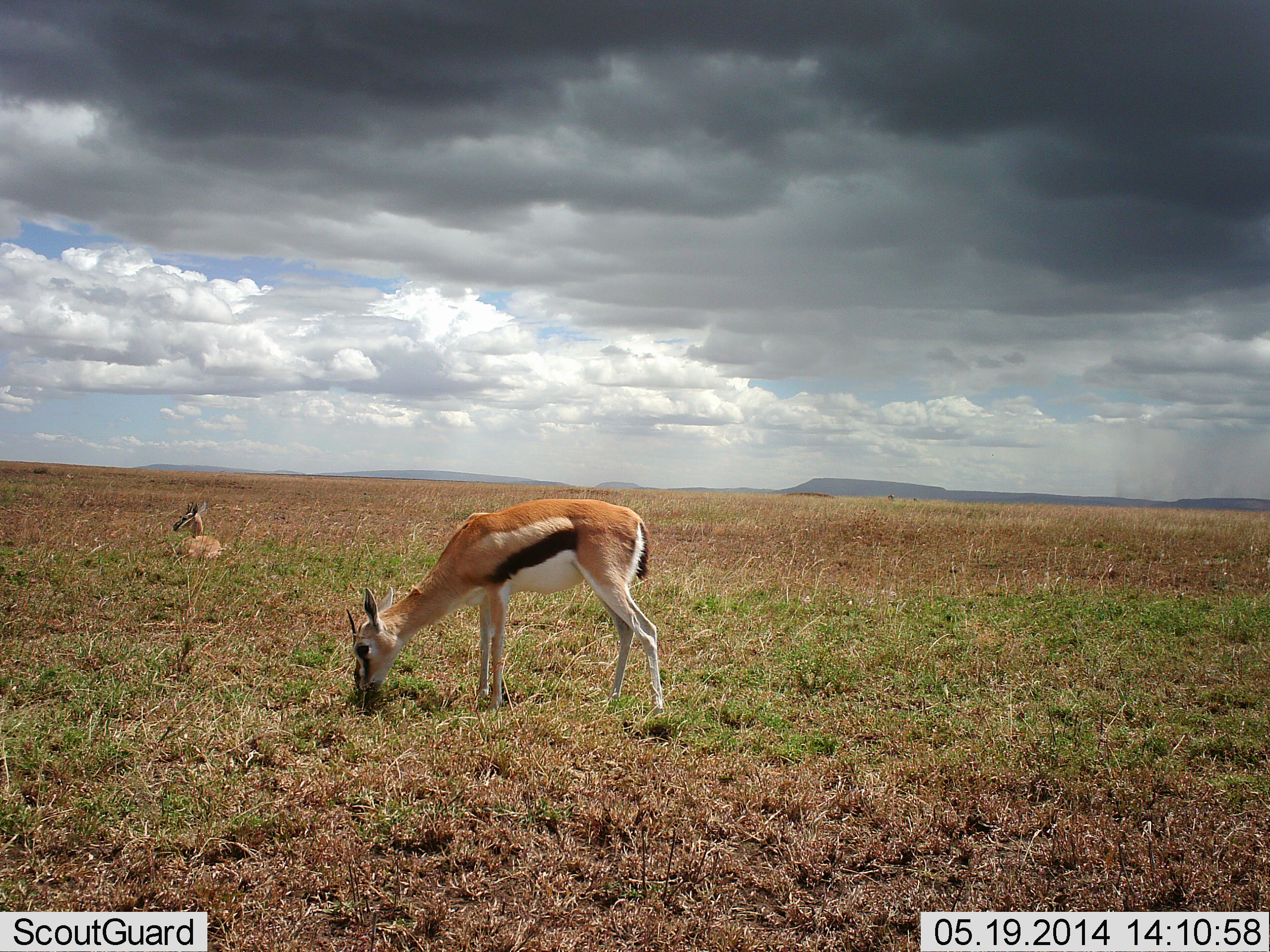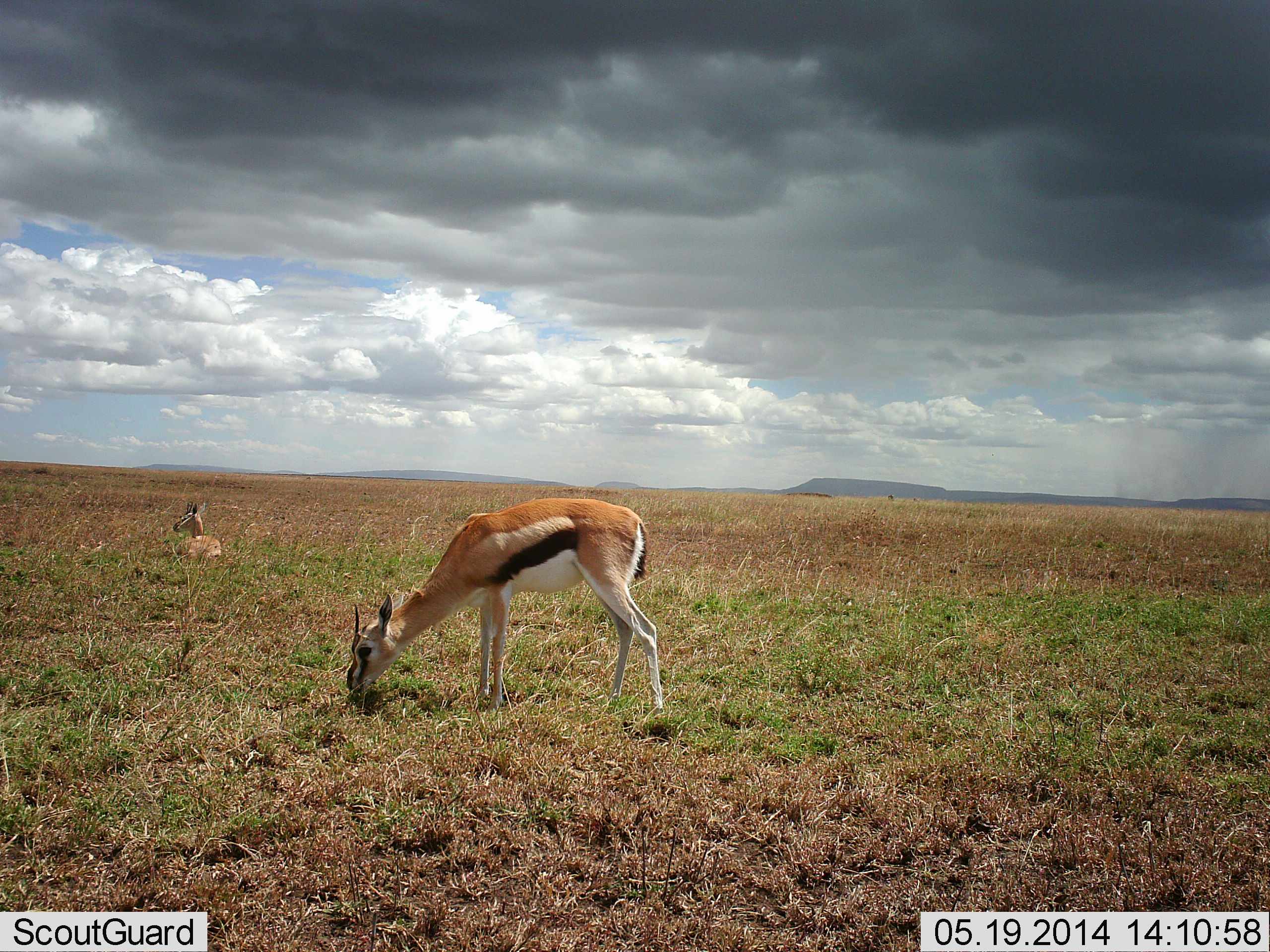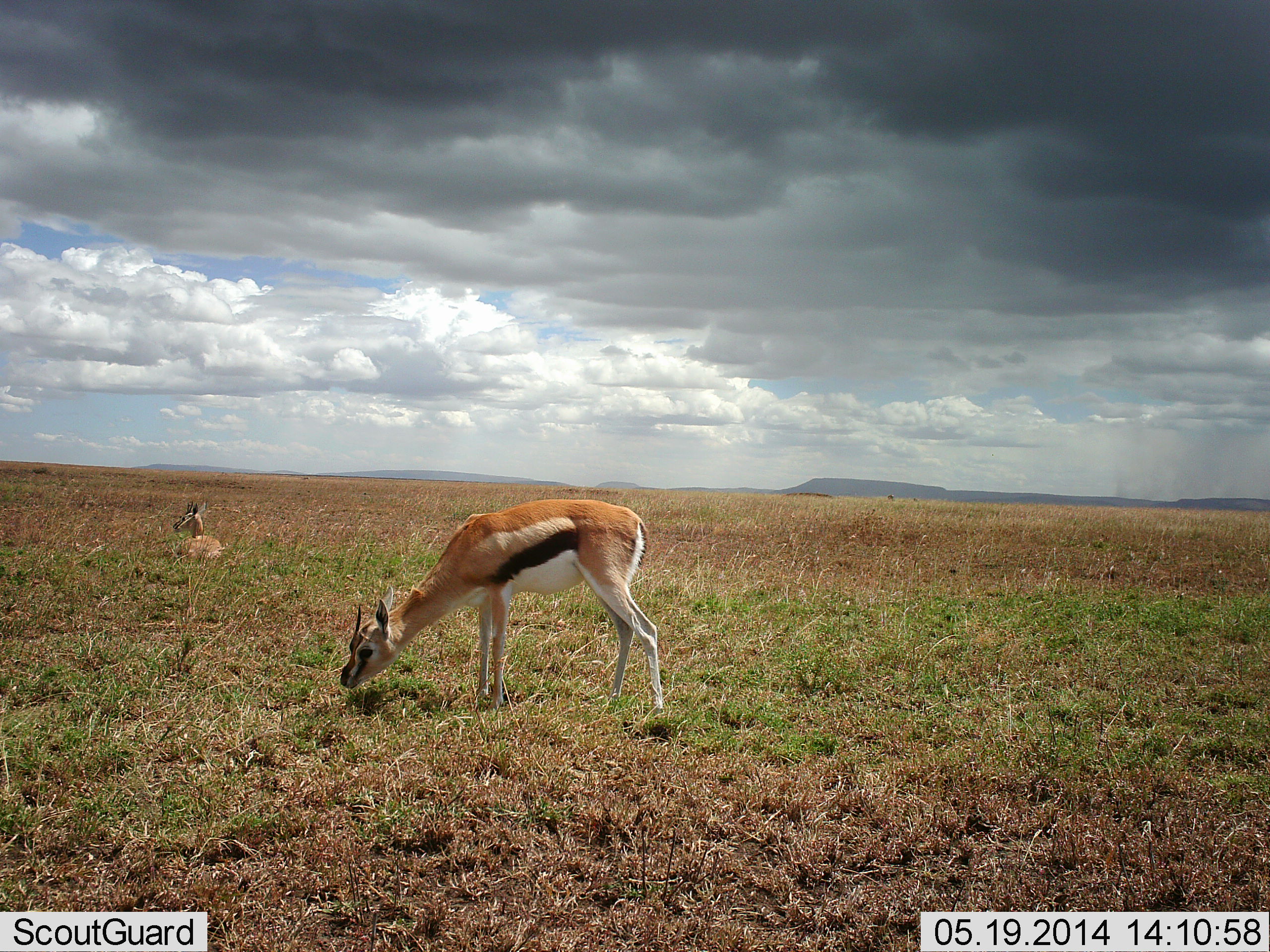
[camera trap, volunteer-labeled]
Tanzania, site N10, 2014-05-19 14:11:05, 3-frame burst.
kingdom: Animalia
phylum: Chordata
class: Mammalia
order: Artiodactyla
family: Bovidae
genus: Eudorcas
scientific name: Eudorcas thomsonii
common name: thomson's gazelle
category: gazellethomsons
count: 2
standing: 10%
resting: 80%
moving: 0%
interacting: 0%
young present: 0%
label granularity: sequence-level